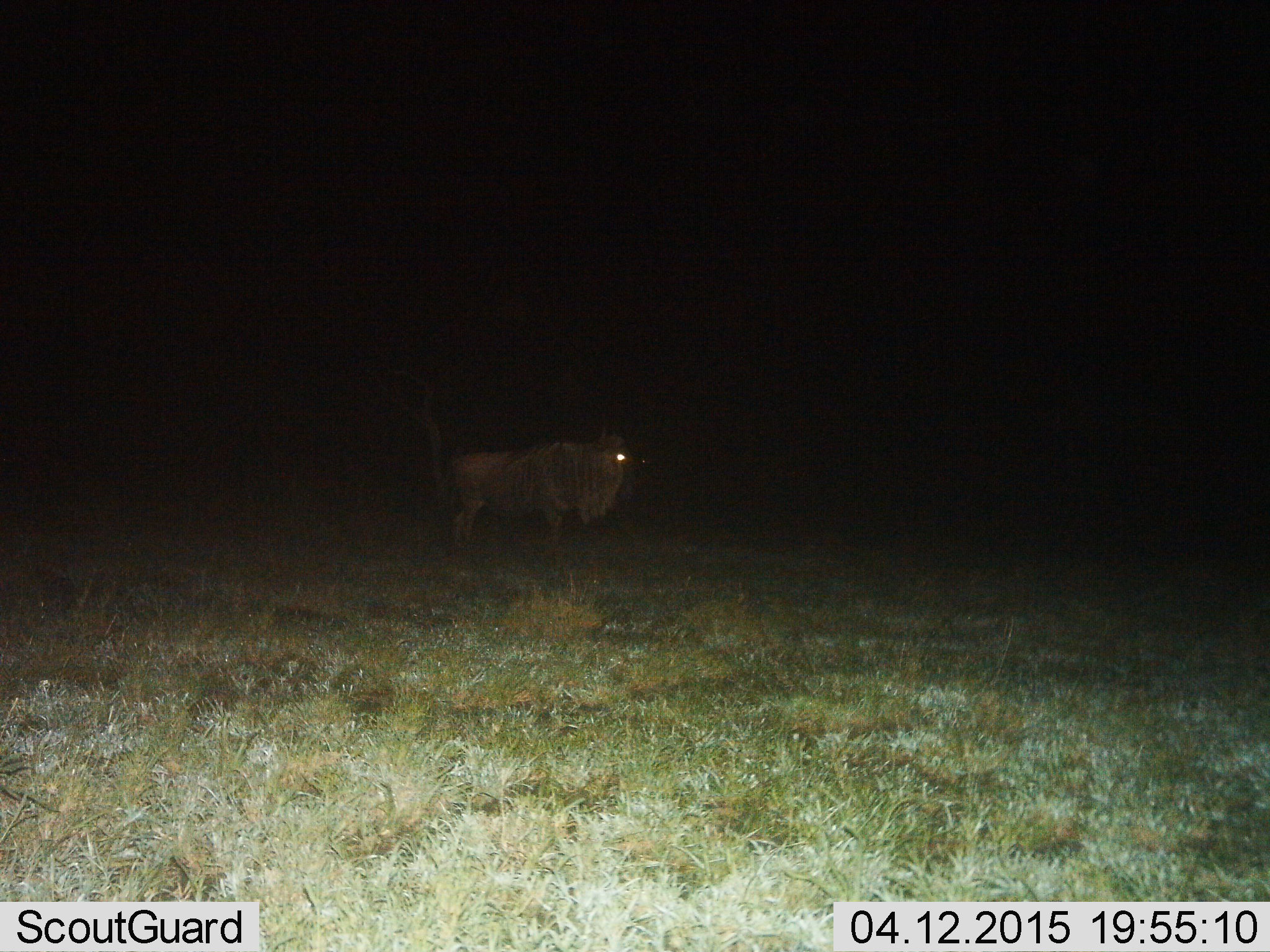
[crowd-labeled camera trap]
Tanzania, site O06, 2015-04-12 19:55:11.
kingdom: Animalia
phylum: Chordata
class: Mammalia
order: Artiodactyla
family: Bovidae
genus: Connochaetes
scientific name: Connochaetes taurinus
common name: blue wildebeest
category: wildebeest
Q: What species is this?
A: Wildebeest (blue wildebeest) (Connochaetes taurinus).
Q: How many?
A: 1.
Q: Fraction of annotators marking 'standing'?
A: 90%.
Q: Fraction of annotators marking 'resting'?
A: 0%.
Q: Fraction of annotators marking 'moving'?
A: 10%.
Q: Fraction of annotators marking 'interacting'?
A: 0%.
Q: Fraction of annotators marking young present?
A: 0%.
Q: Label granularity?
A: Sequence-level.